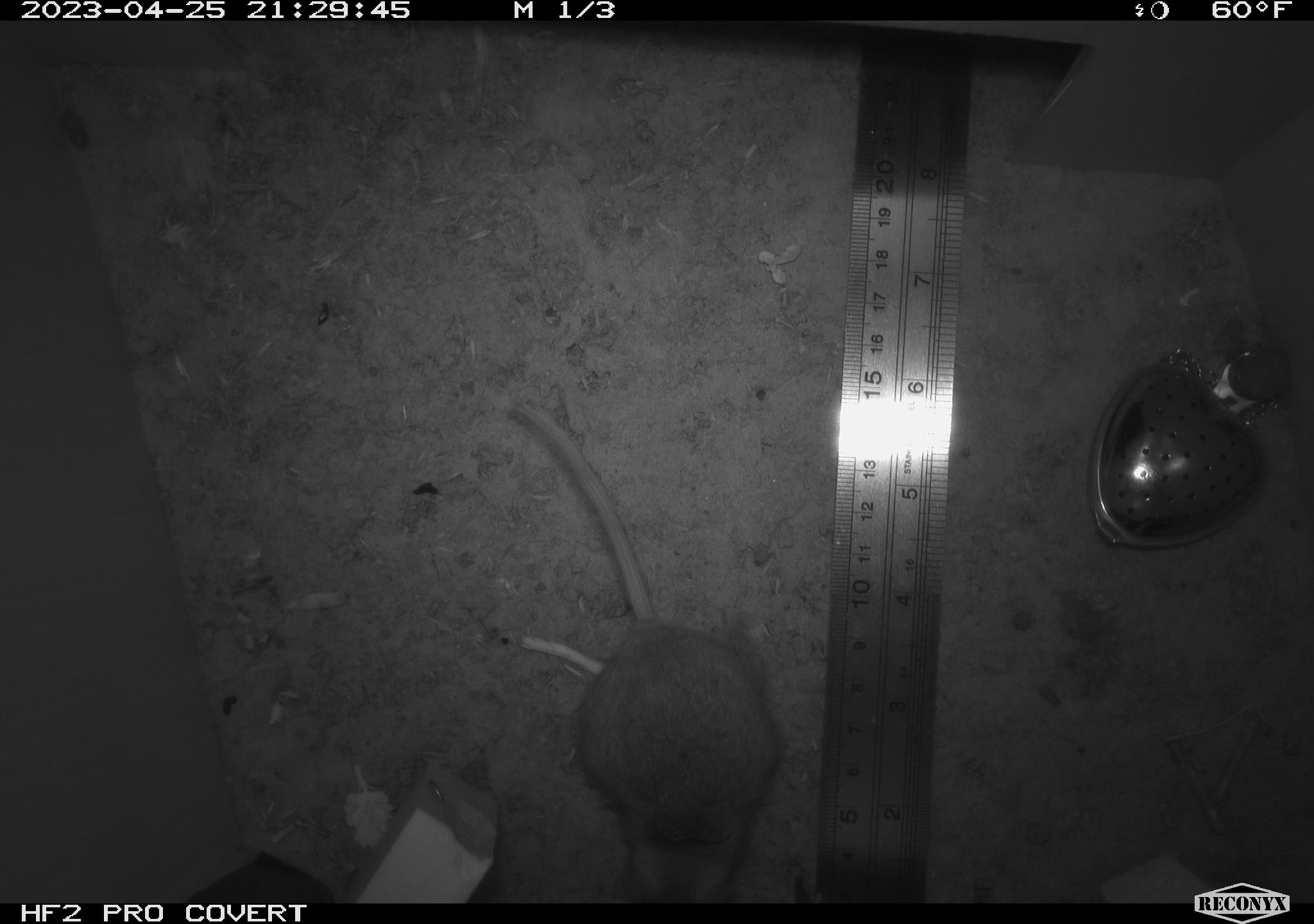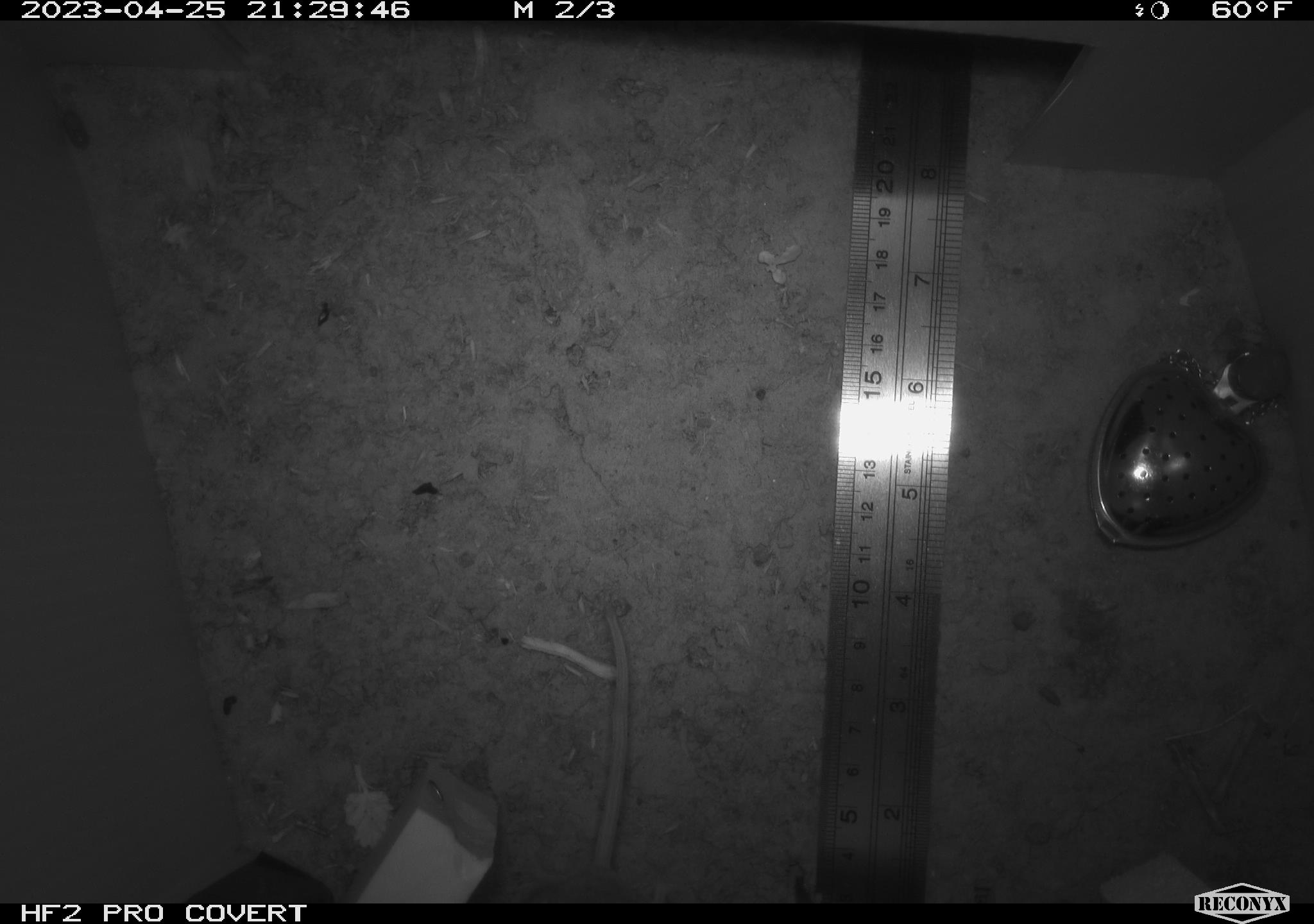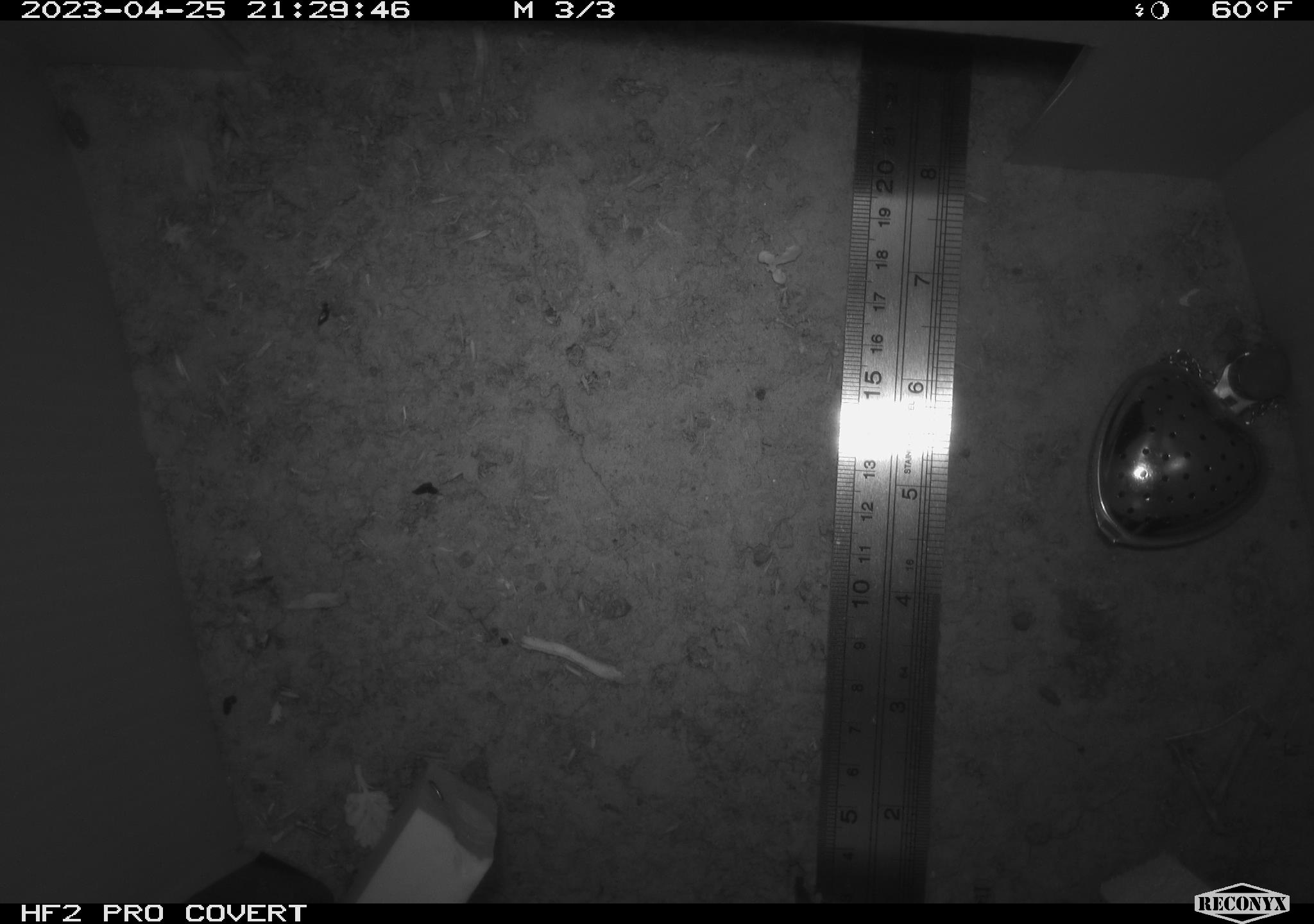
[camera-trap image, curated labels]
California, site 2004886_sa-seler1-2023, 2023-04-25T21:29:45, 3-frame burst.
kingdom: Animalia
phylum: Chordata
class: Mammalia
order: Rodentia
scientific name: Rodentia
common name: mouse species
Mouse species (Rodentia).